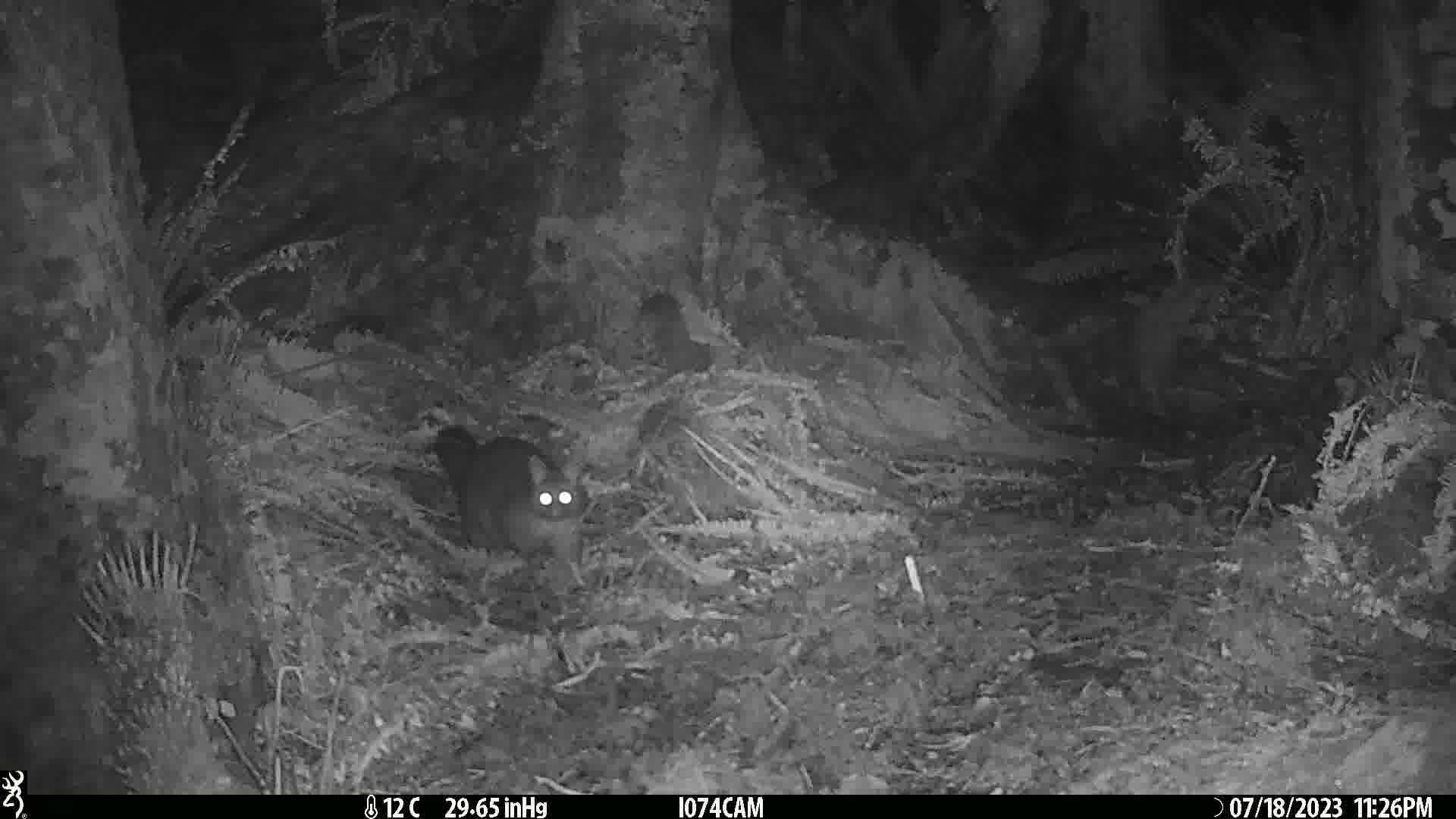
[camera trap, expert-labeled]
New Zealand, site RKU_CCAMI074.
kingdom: Animalia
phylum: Chordata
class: Mammalia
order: Diprotodontia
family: Phalangeridae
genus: Trichosurus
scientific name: Trichosurus vulpecula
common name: common brushtail possum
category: possum